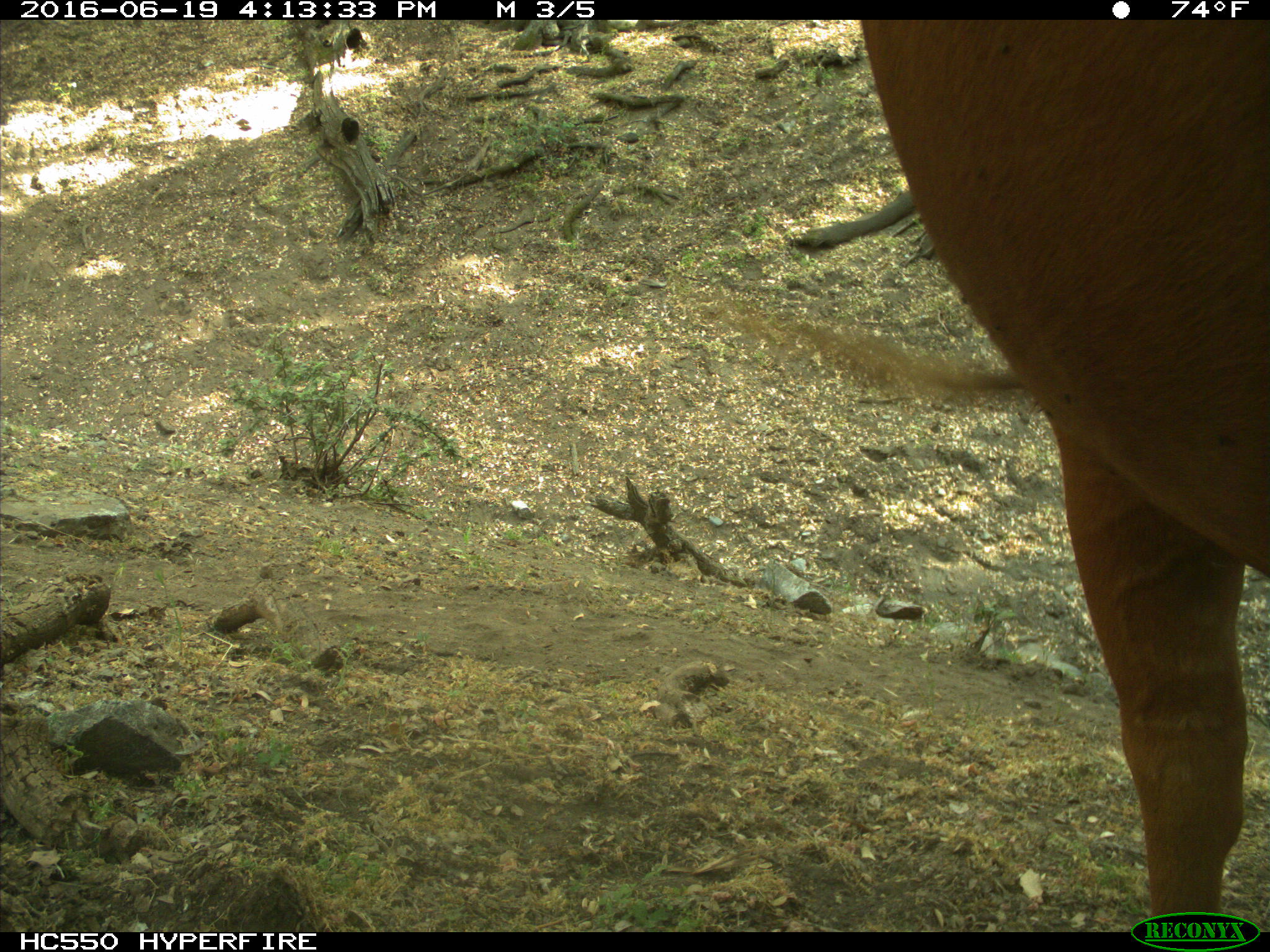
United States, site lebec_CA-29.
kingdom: Animalia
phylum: Chordata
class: Mammalia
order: Artiodactyla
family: Bovidae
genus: Bos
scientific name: Bos taurus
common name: domestic cow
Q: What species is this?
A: Bos taurus (domestic cow).